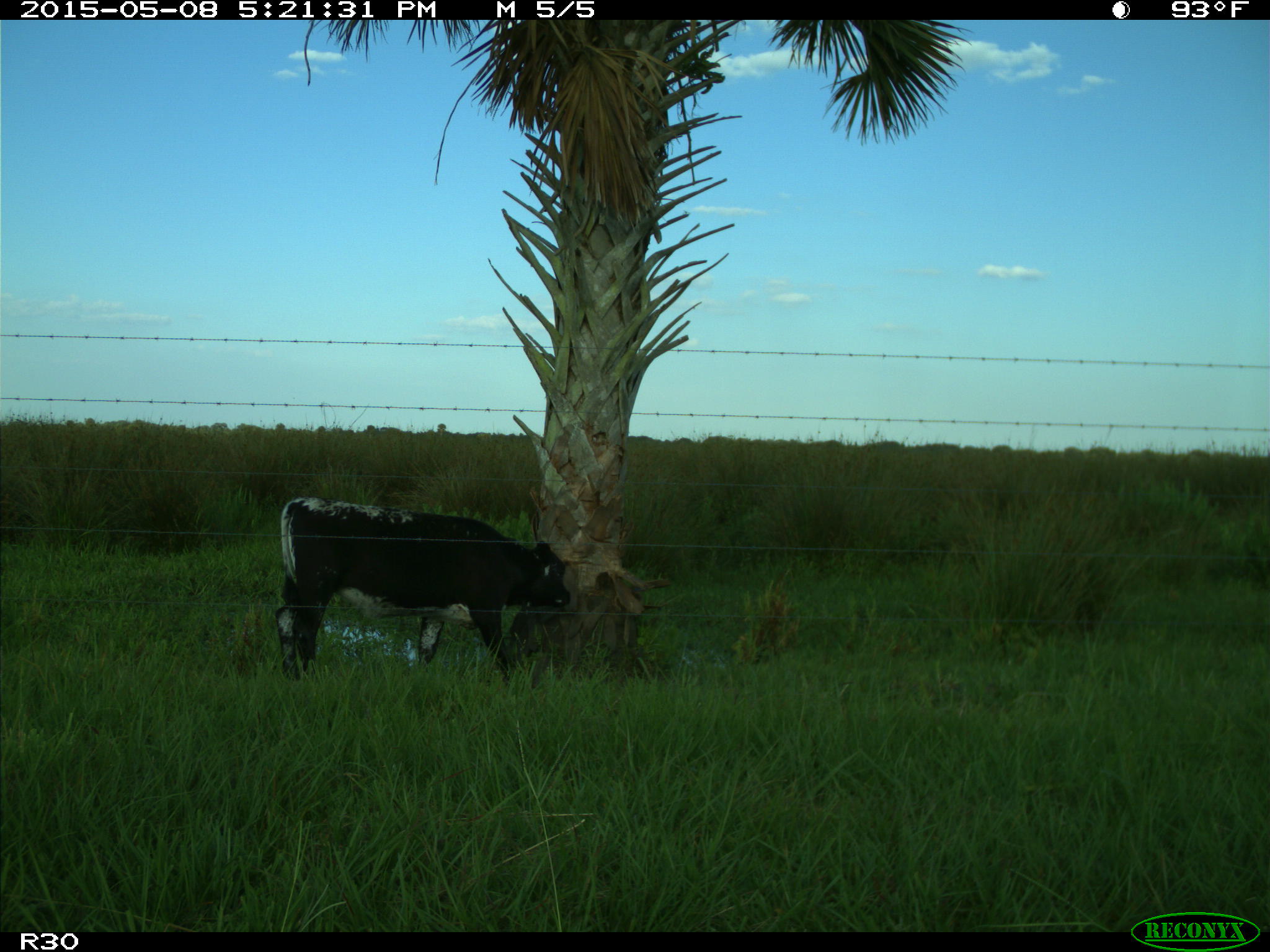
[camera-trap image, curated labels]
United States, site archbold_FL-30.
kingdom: Animalia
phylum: Chordata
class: Mammalia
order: Artiodactyla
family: Bovidae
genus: Bos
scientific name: Bos taurus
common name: domestic cow